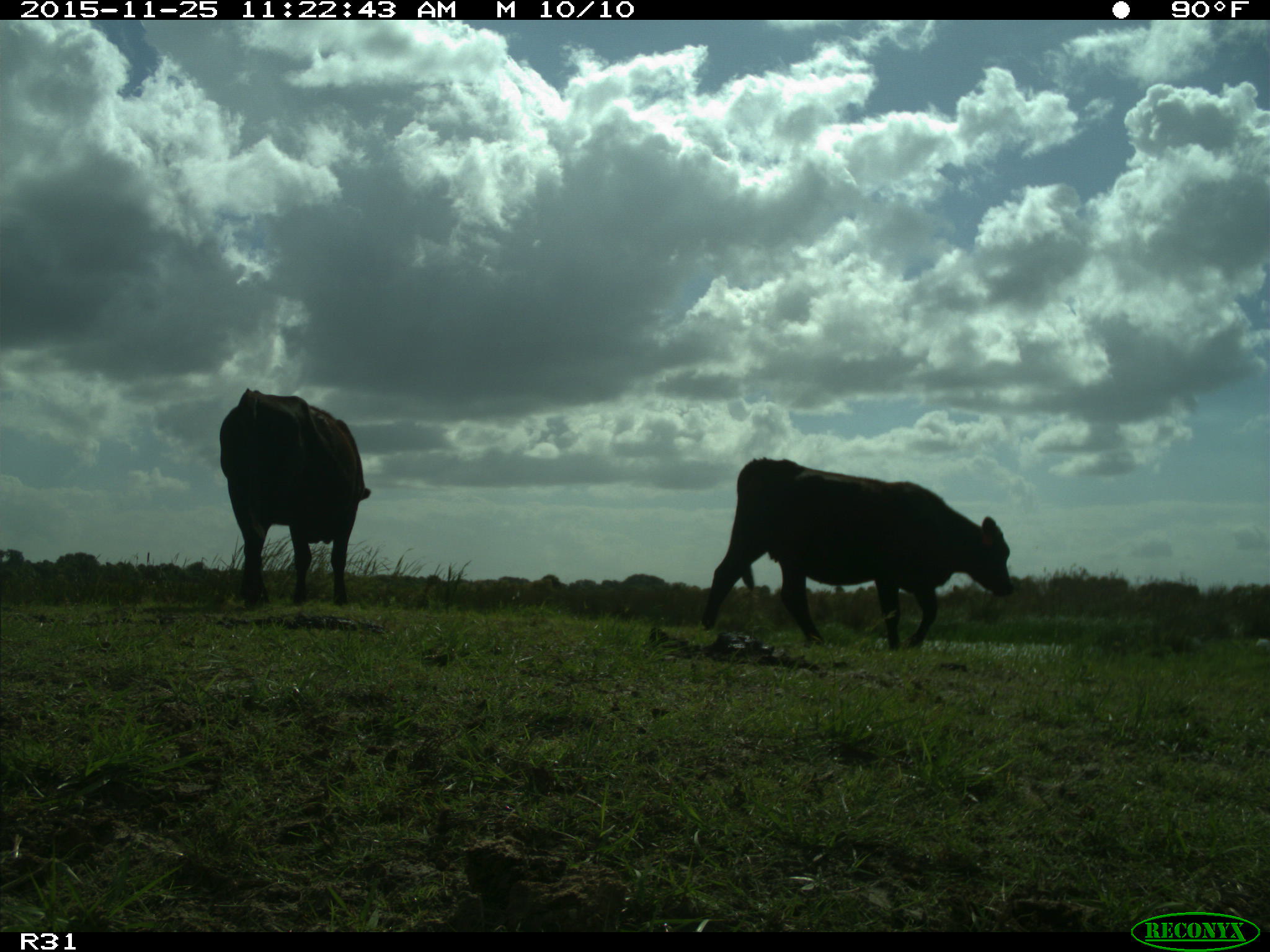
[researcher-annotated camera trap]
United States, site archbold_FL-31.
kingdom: Animalia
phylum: Chordata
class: Mammalia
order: Artiodactyla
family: Bovidae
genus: Bos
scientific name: Bos taurus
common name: domestic cow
Bos taurus (domestic cow).